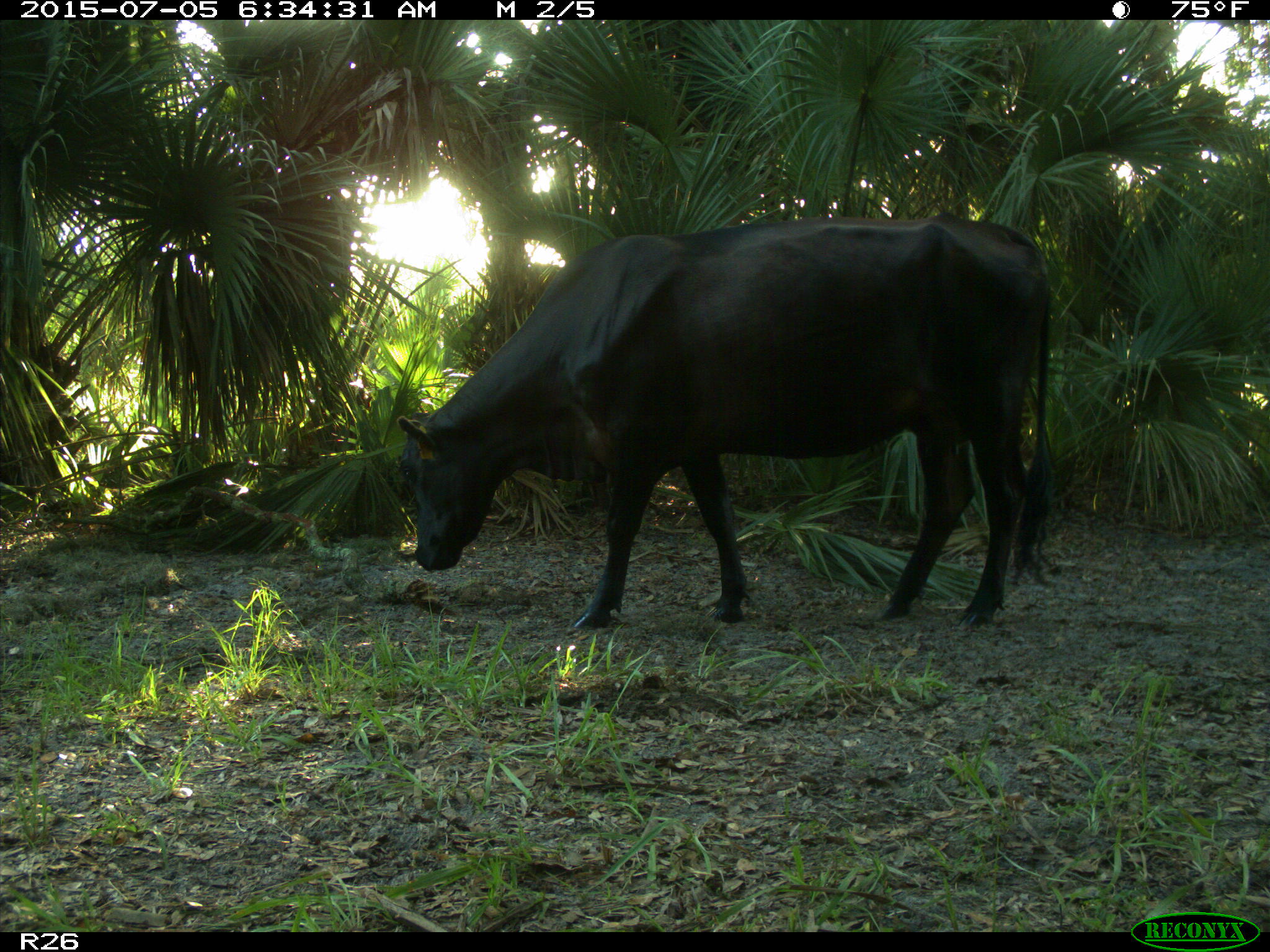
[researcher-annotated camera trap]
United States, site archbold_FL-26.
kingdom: Animalia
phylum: Chordata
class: Mammalia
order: Artiodactyla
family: Bovidae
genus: Bos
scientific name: Bos taurus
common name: domestic cow